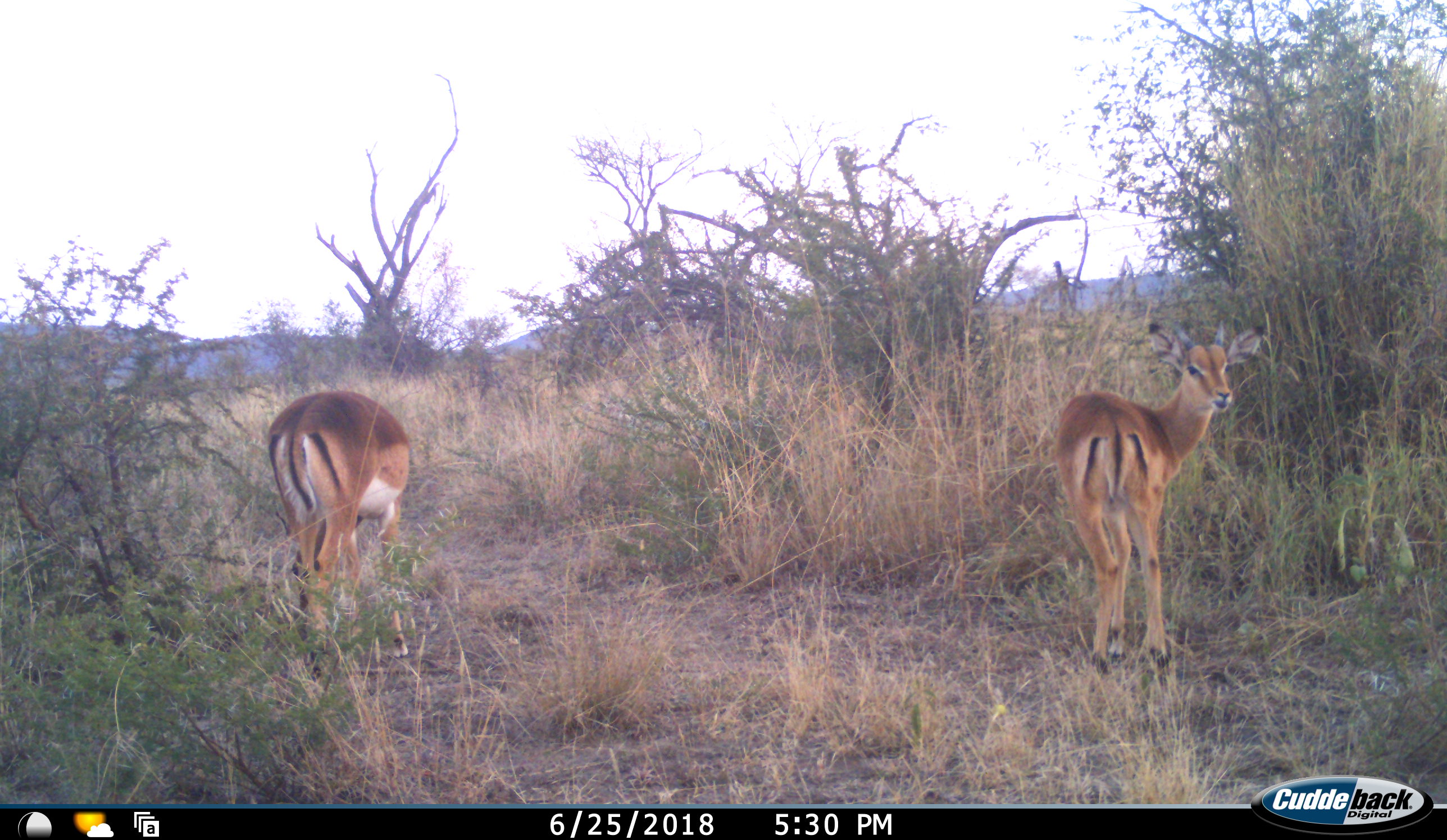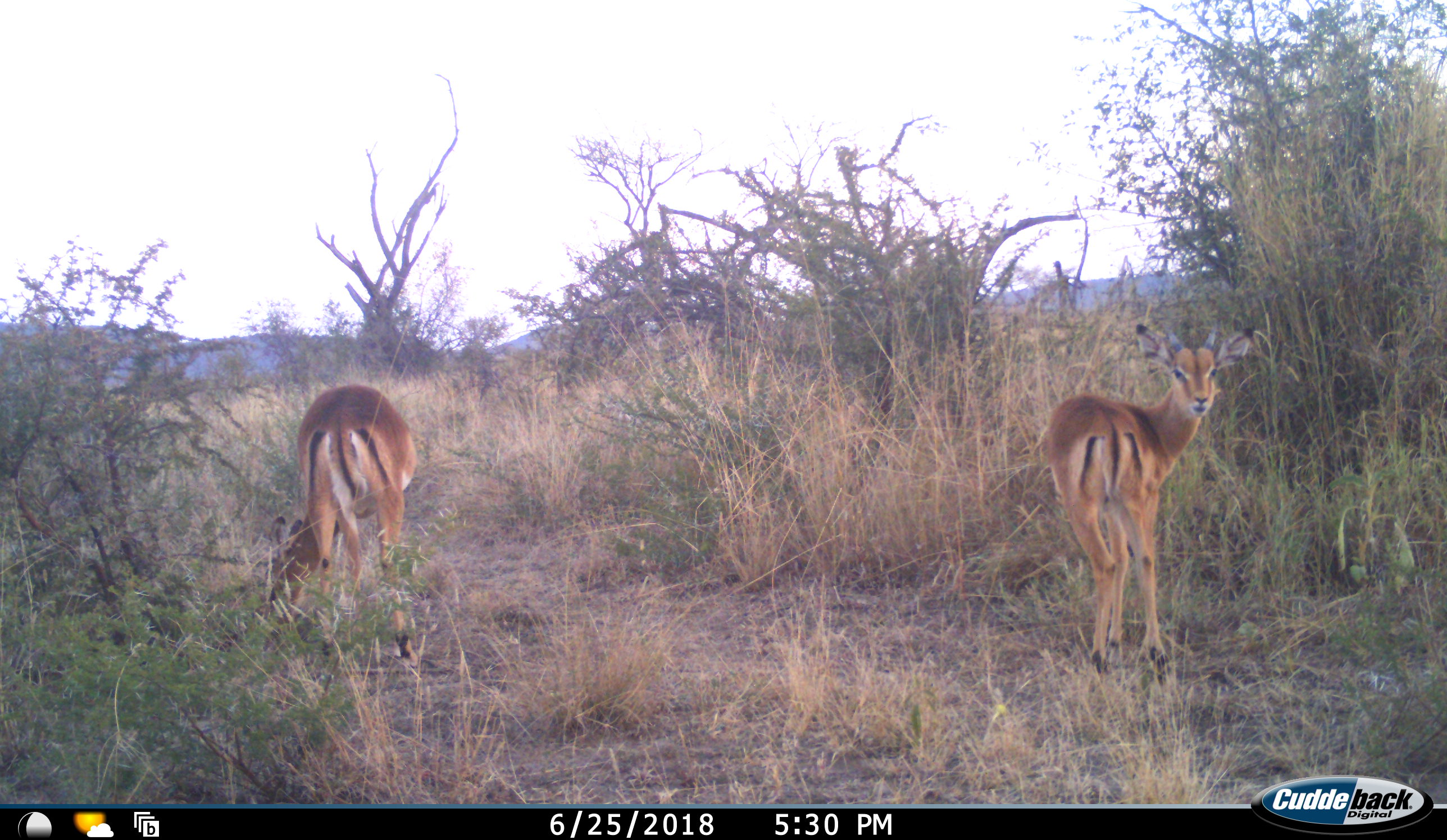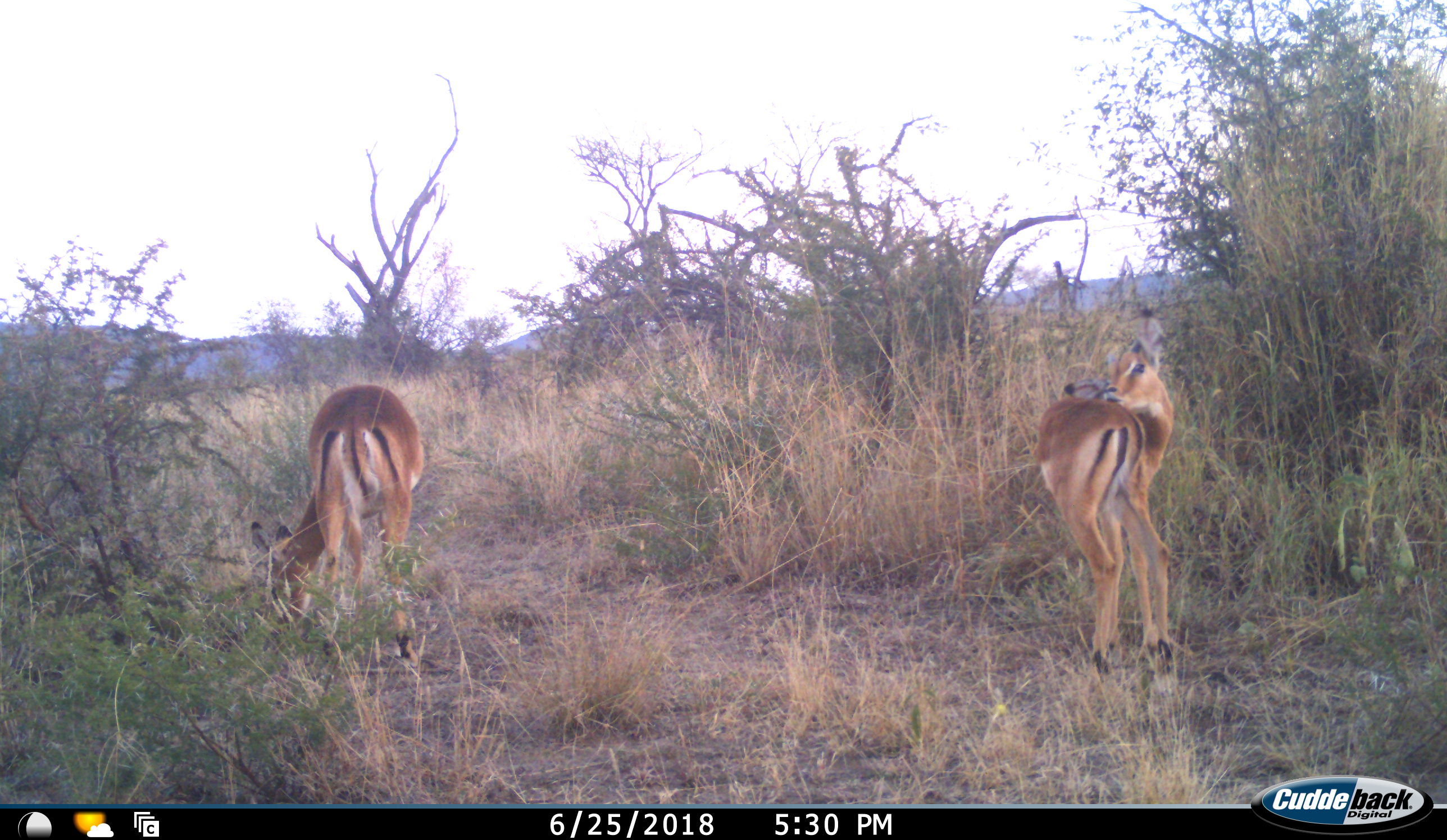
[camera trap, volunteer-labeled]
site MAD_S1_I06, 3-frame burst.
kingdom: Animalia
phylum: Chordata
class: Mammalia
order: Artiodactyla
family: Bovidae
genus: Aepyceros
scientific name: Aepyceros melampus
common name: impala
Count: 2.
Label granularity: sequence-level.